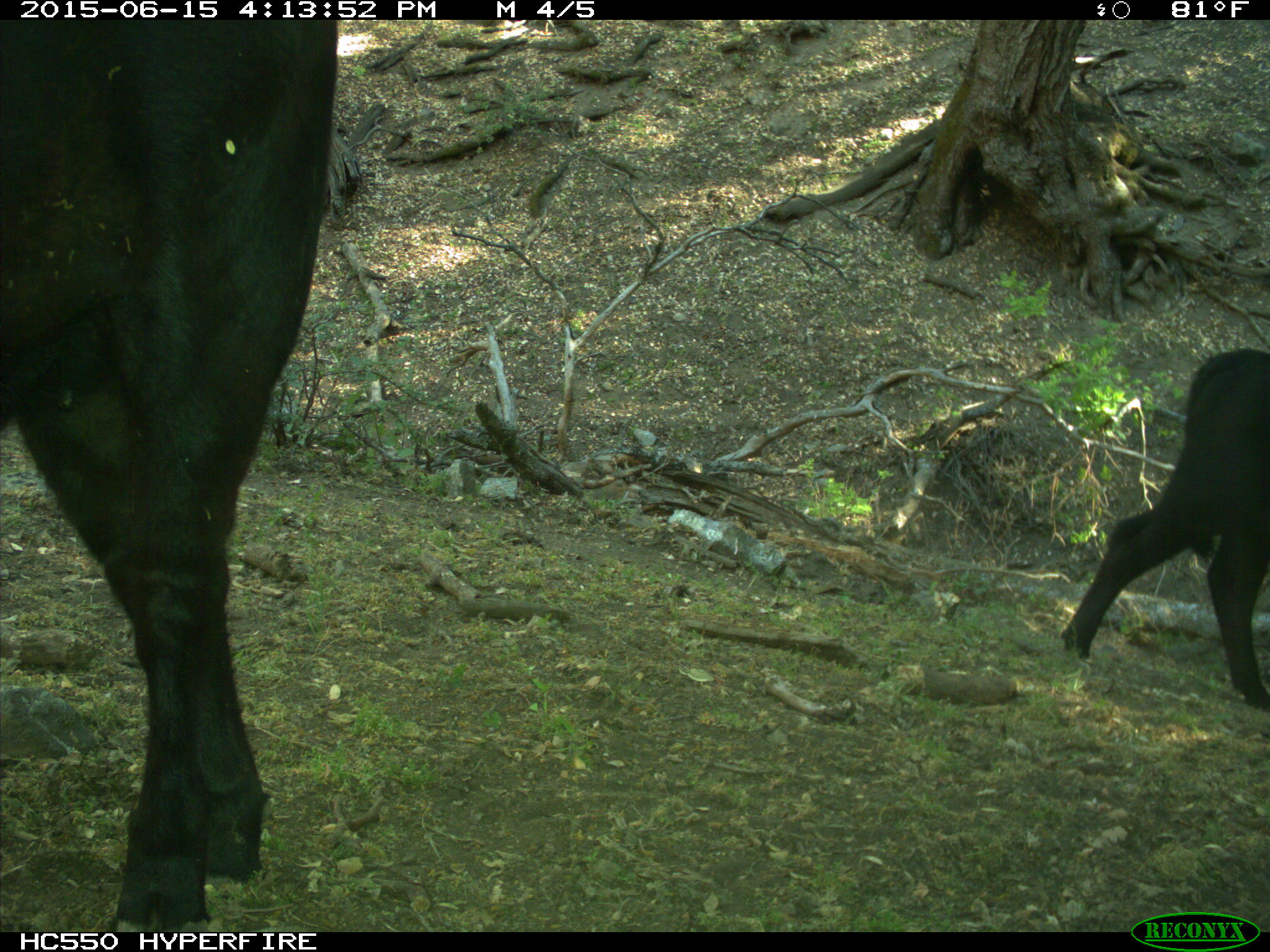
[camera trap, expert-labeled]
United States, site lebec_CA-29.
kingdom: Animalia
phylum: Chordata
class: Mammalia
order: Artiodactyla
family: Bovidae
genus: Bos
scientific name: Bos taurus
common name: domestic cow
Bos taurus (domestic cow).